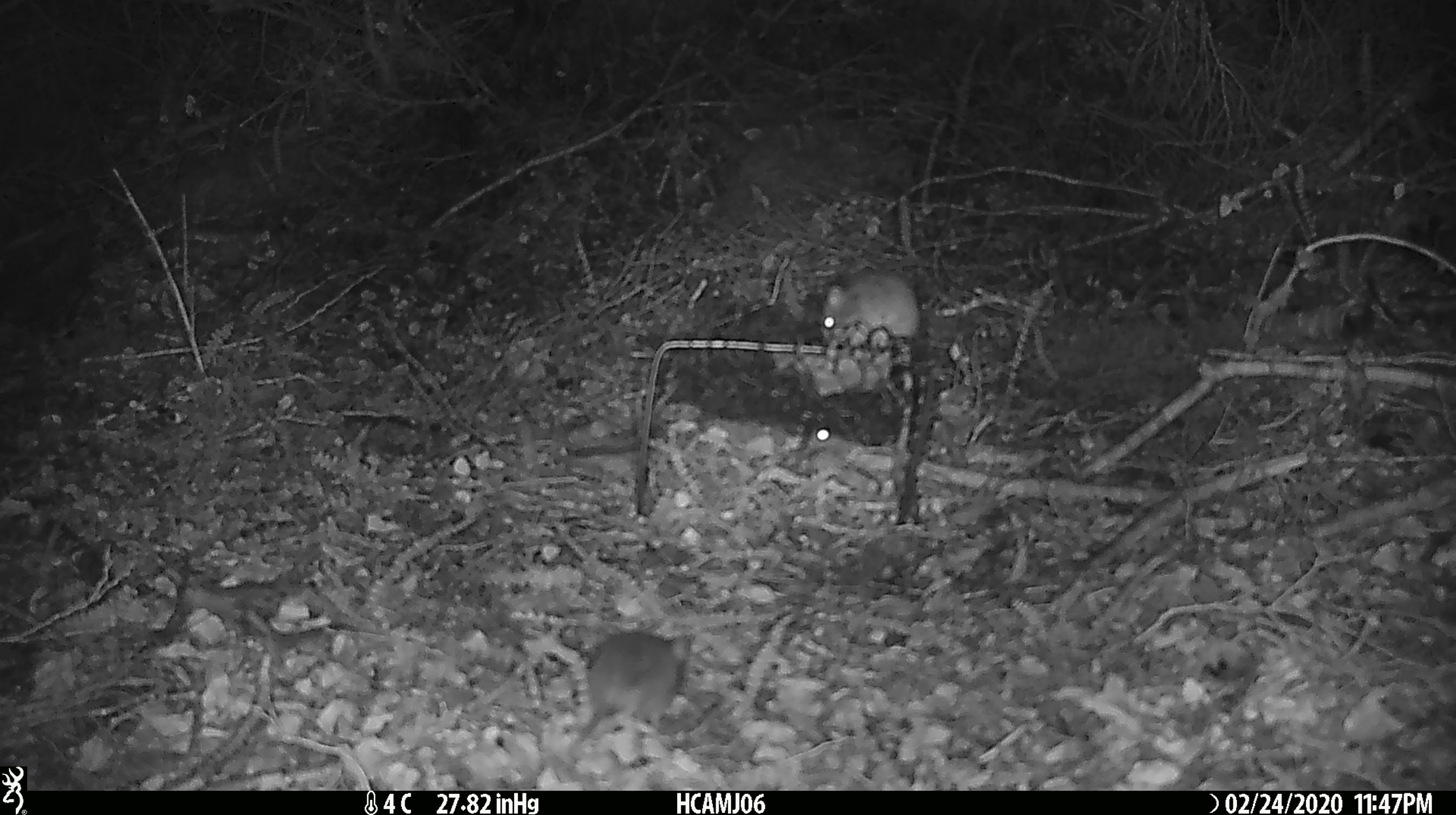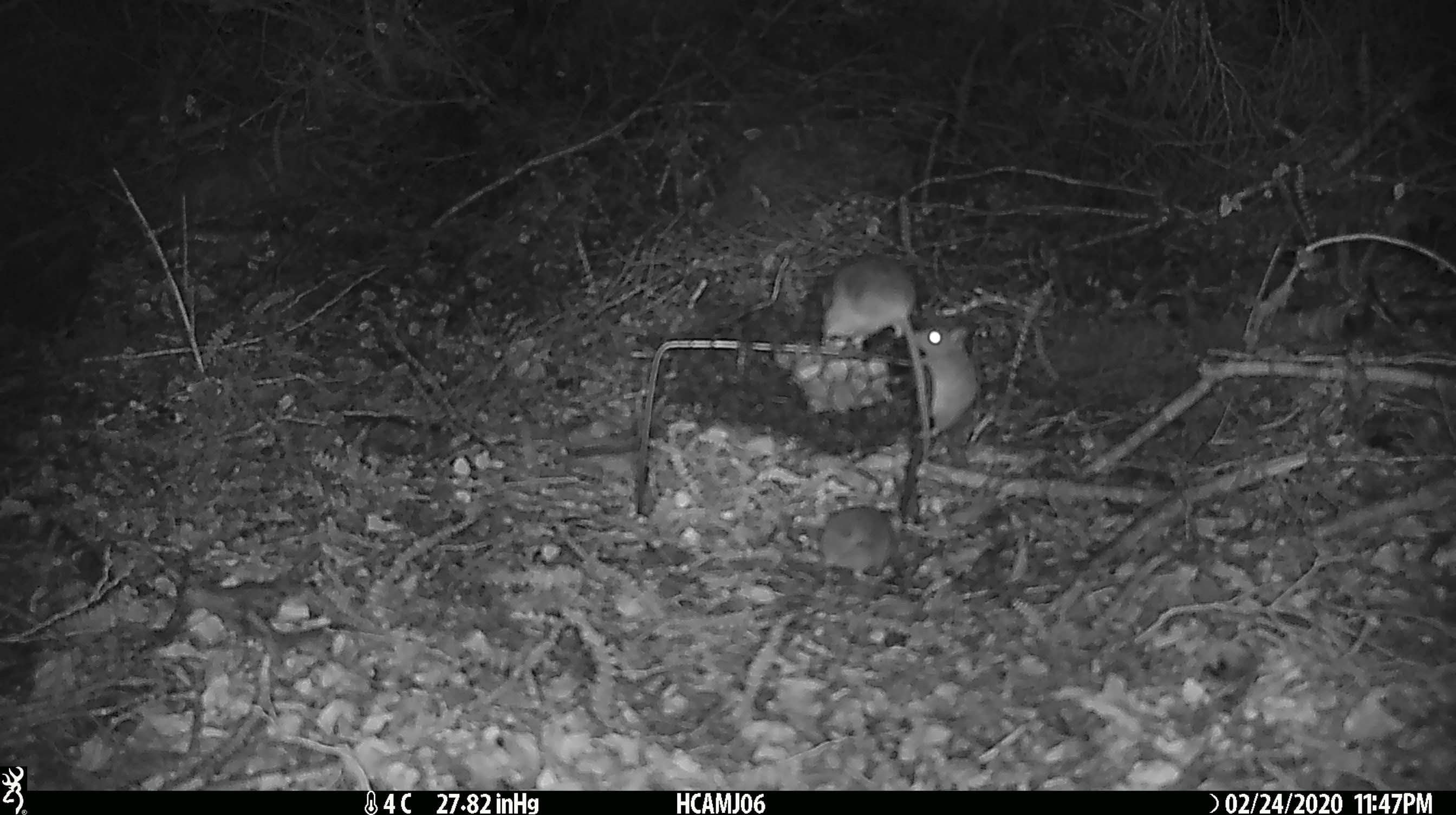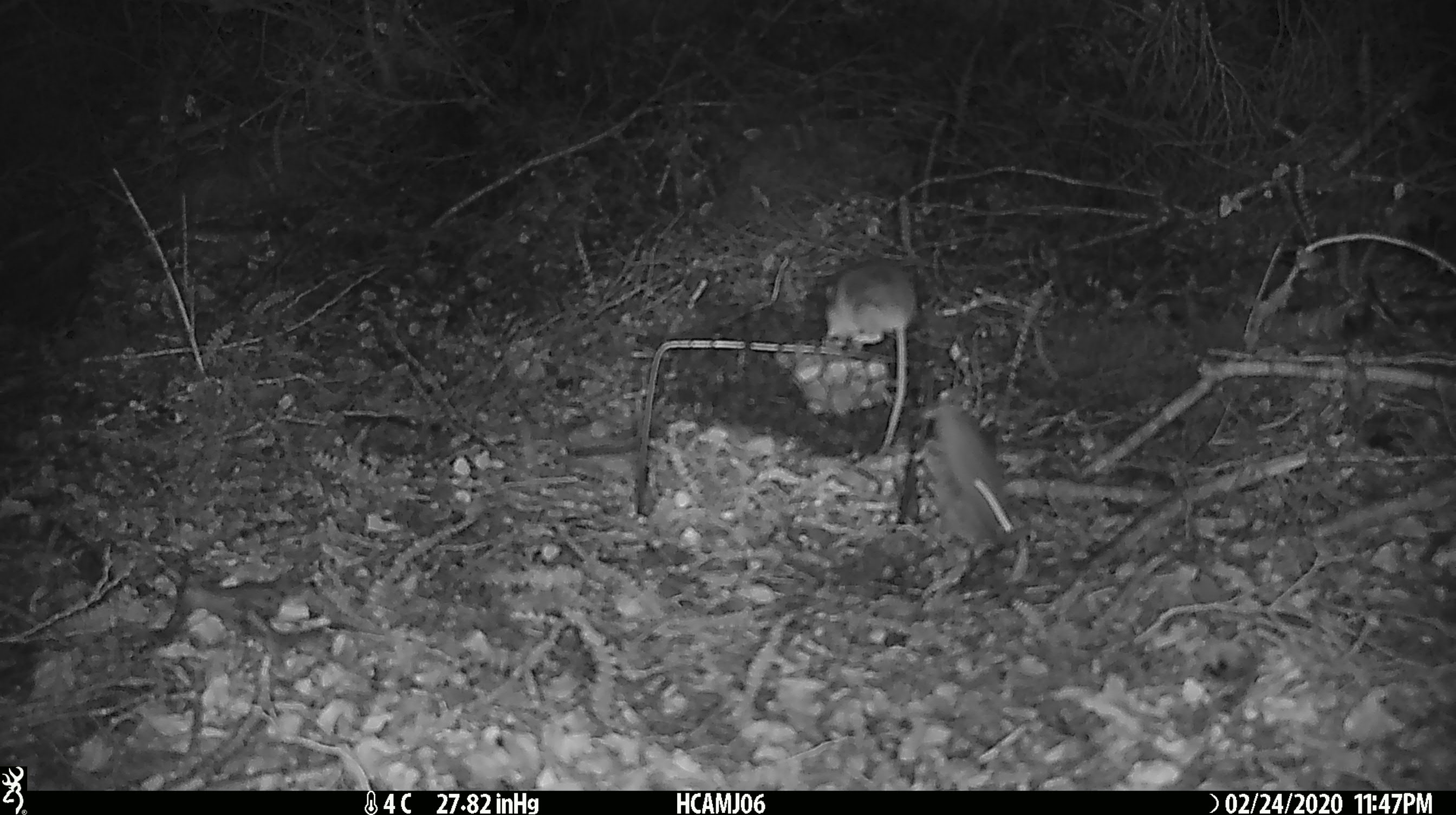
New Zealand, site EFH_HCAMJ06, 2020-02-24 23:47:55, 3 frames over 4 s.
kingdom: Animalia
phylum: Chordata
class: Mammalia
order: Rodentia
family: Muridae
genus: Mus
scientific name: Mus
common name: mouse